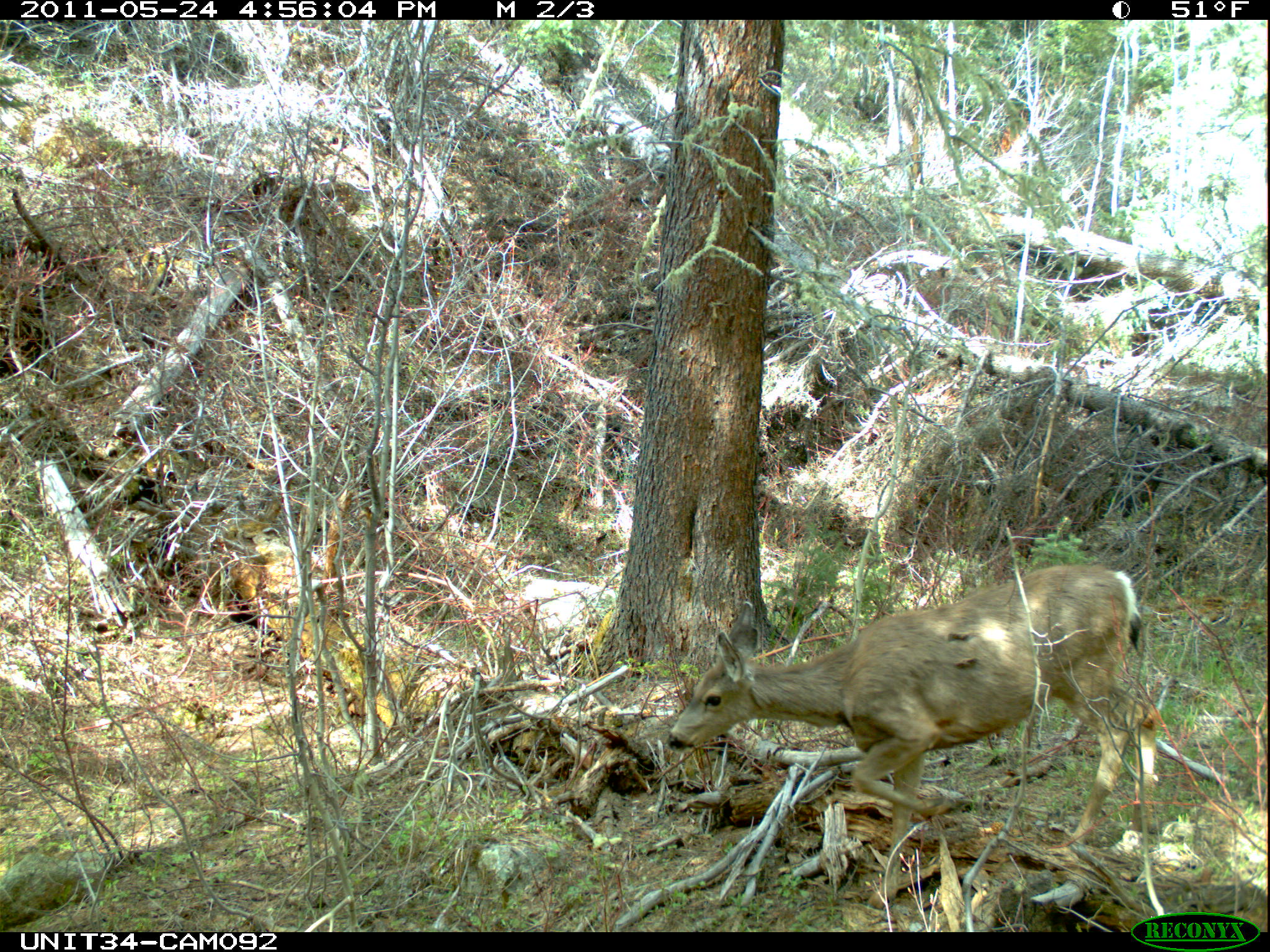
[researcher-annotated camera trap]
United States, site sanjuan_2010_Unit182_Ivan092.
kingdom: Animalia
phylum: Chordata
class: Mammalia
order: Artiodactyla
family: Cervidae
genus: Odocoileus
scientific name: Odocoileus hemionus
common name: mule deer